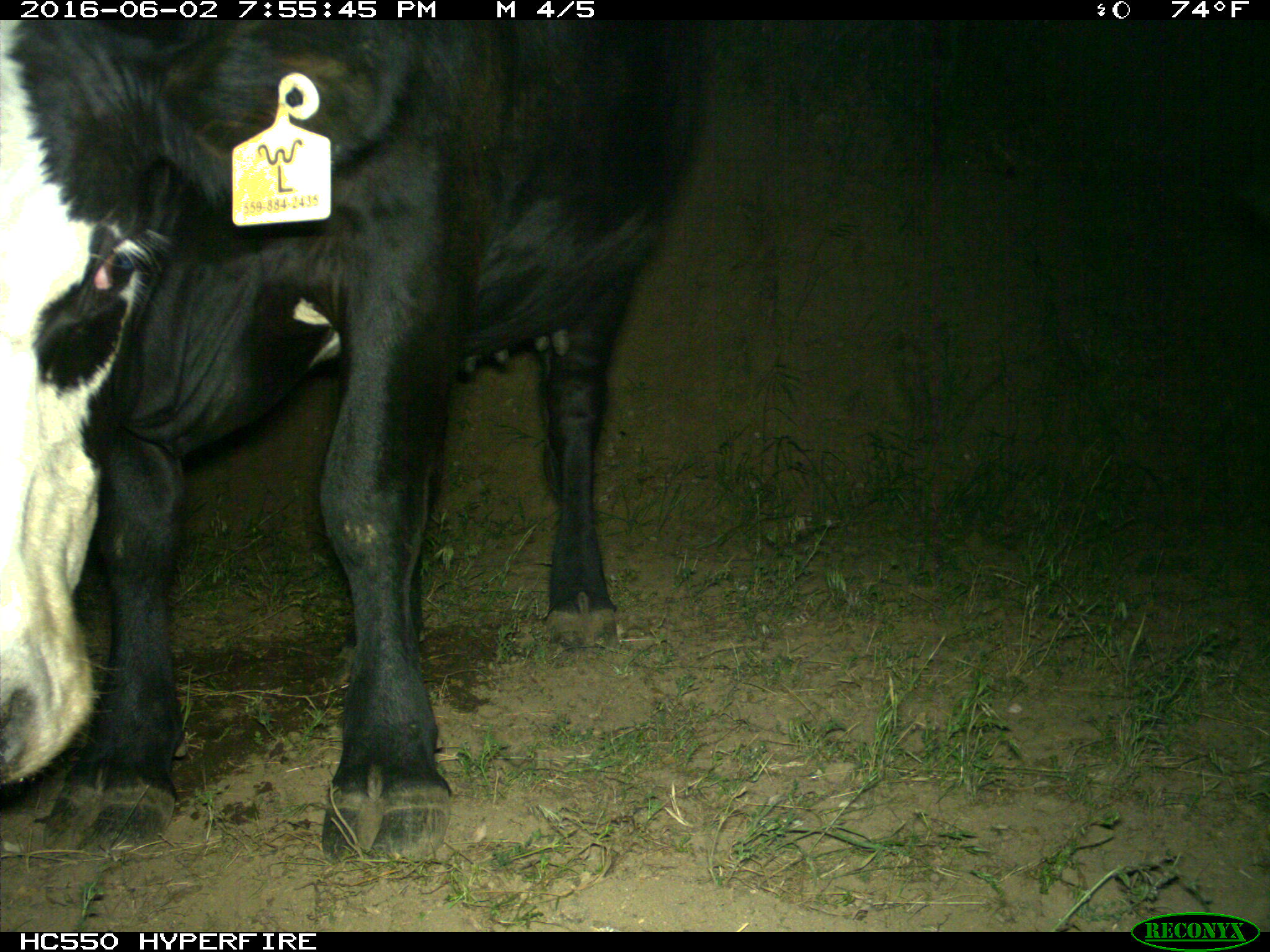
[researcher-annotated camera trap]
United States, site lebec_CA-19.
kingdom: Animalia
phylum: Chordata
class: Mammalia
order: Artiodactyla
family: Bovidae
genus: Bos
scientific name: Bos taurus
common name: domestic cow